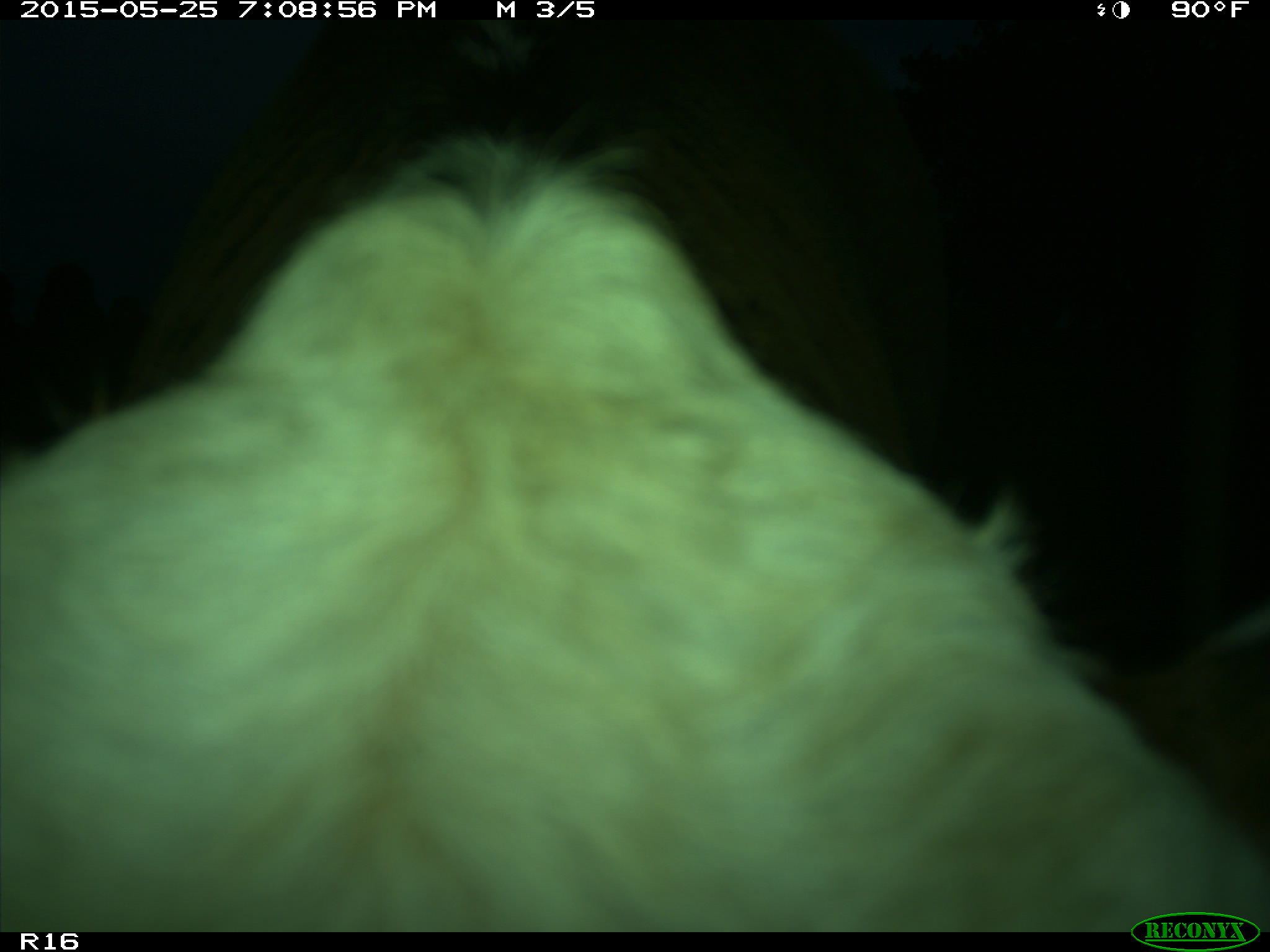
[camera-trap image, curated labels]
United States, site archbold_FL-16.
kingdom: Animalia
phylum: Chordata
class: Mammalia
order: Artiodactyla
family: Bovidae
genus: Bos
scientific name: Bos taurus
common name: domestic cow